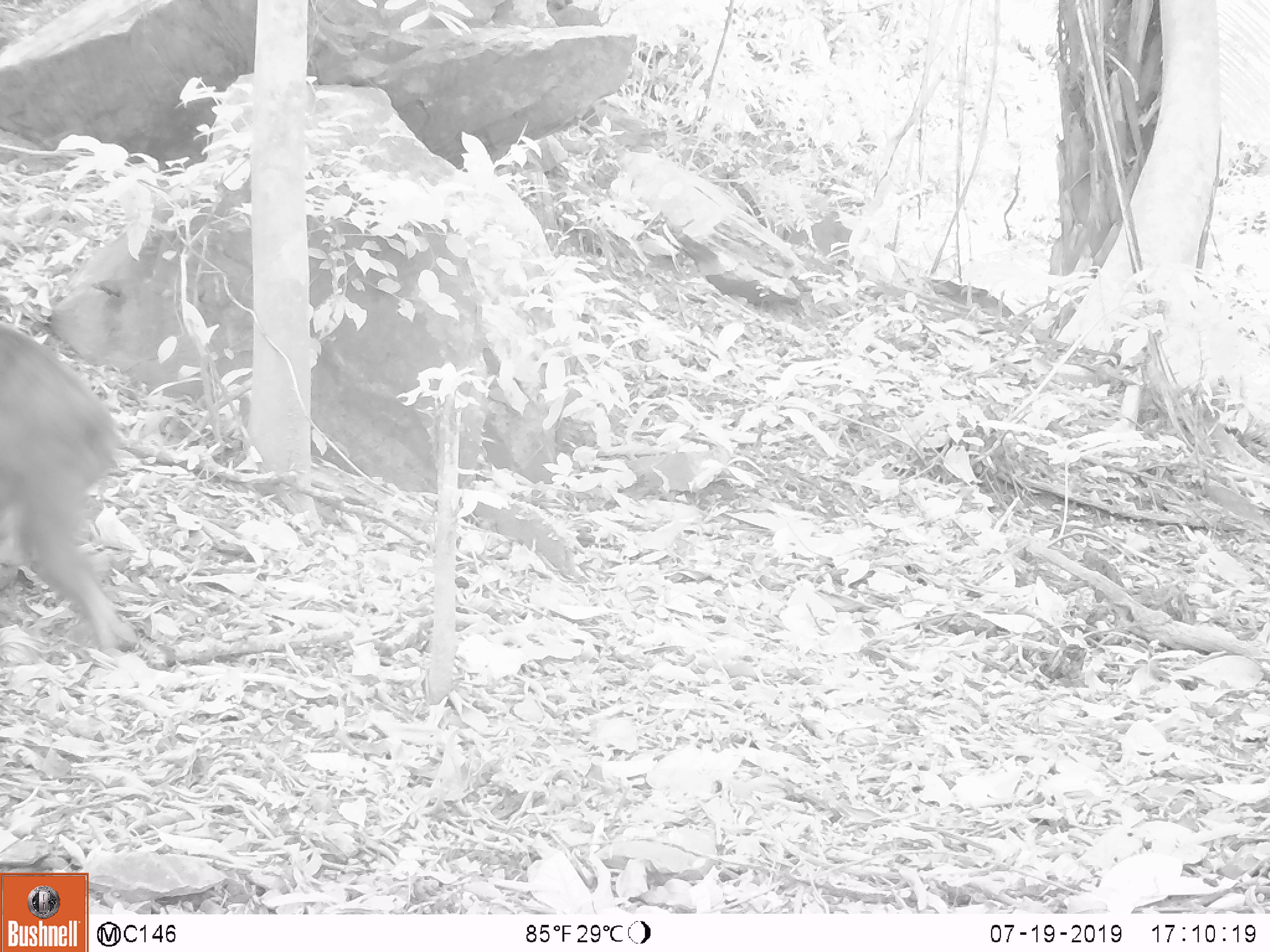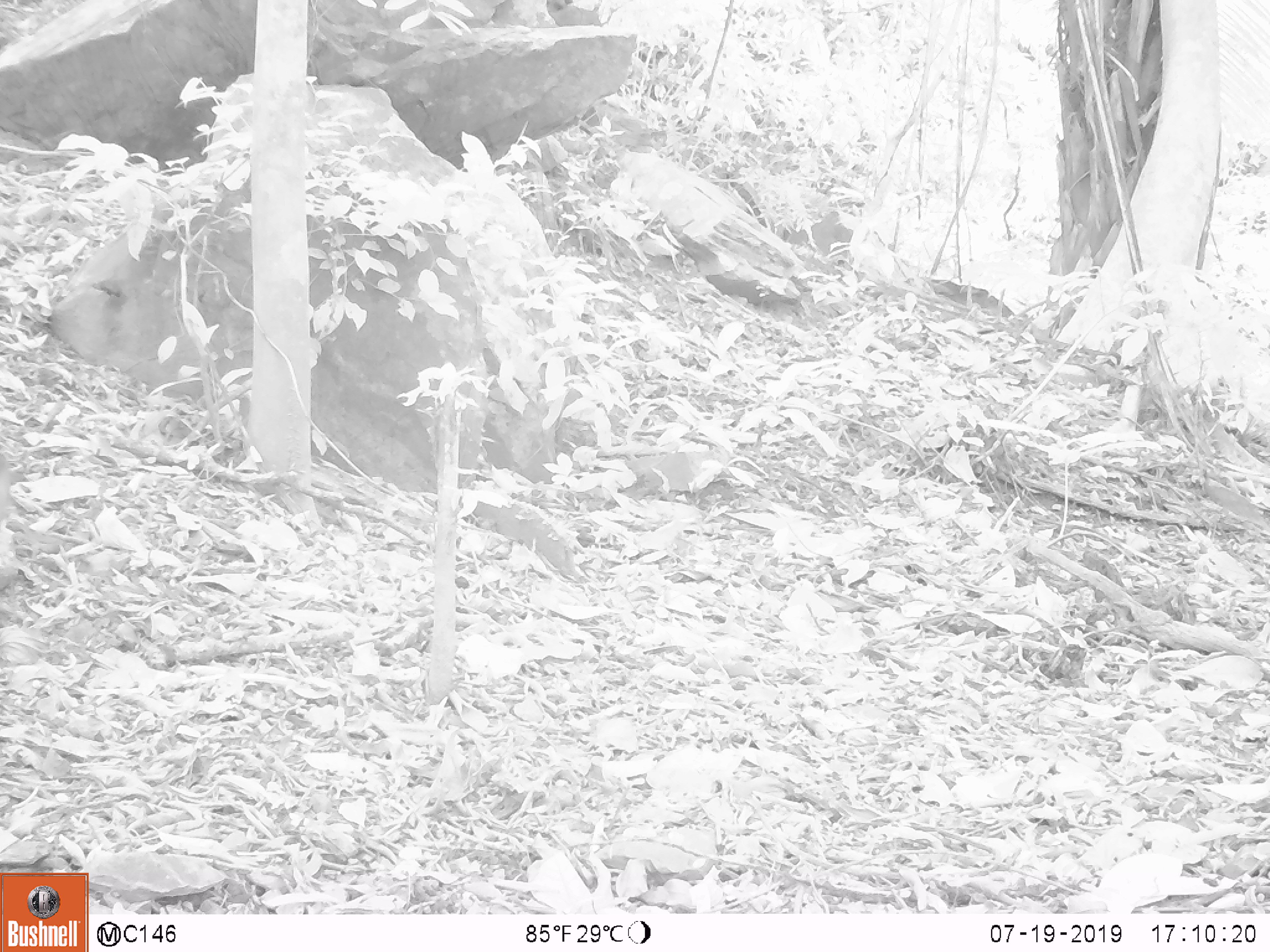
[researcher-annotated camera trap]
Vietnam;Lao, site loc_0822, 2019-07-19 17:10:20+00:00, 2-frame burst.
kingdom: Animalia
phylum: Chordata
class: Mammalia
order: Primates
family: Cercopithecidae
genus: Macaca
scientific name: Macaca arctoides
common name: stump-tailed macaque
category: stump tailed macaque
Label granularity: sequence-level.